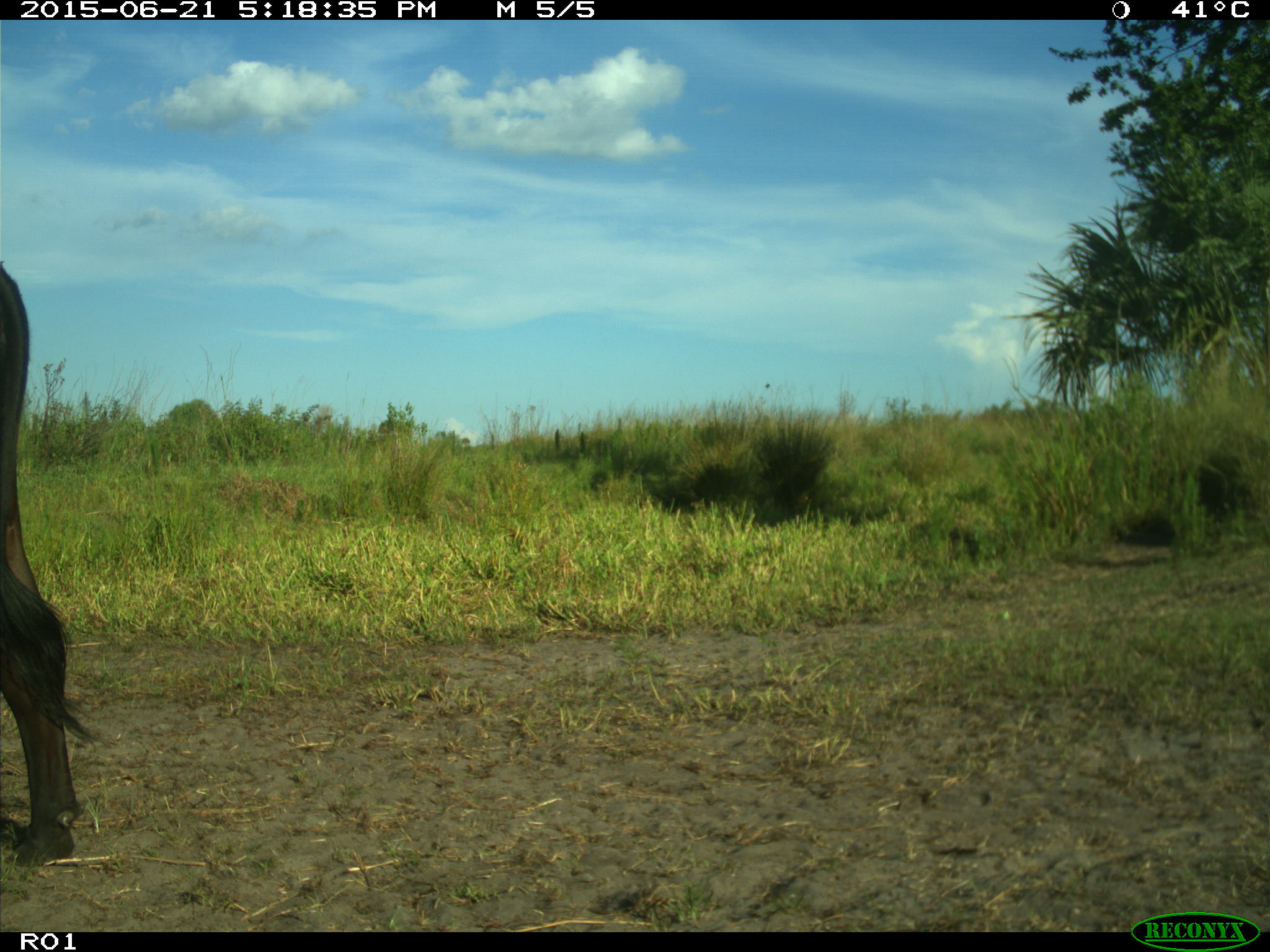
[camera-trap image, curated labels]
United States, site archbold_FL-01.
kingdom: Animalia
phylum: Chordata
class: Mammalia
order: Artiodactyla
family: Bovidae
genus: Bos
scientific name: Bos taurus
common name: domestic cow